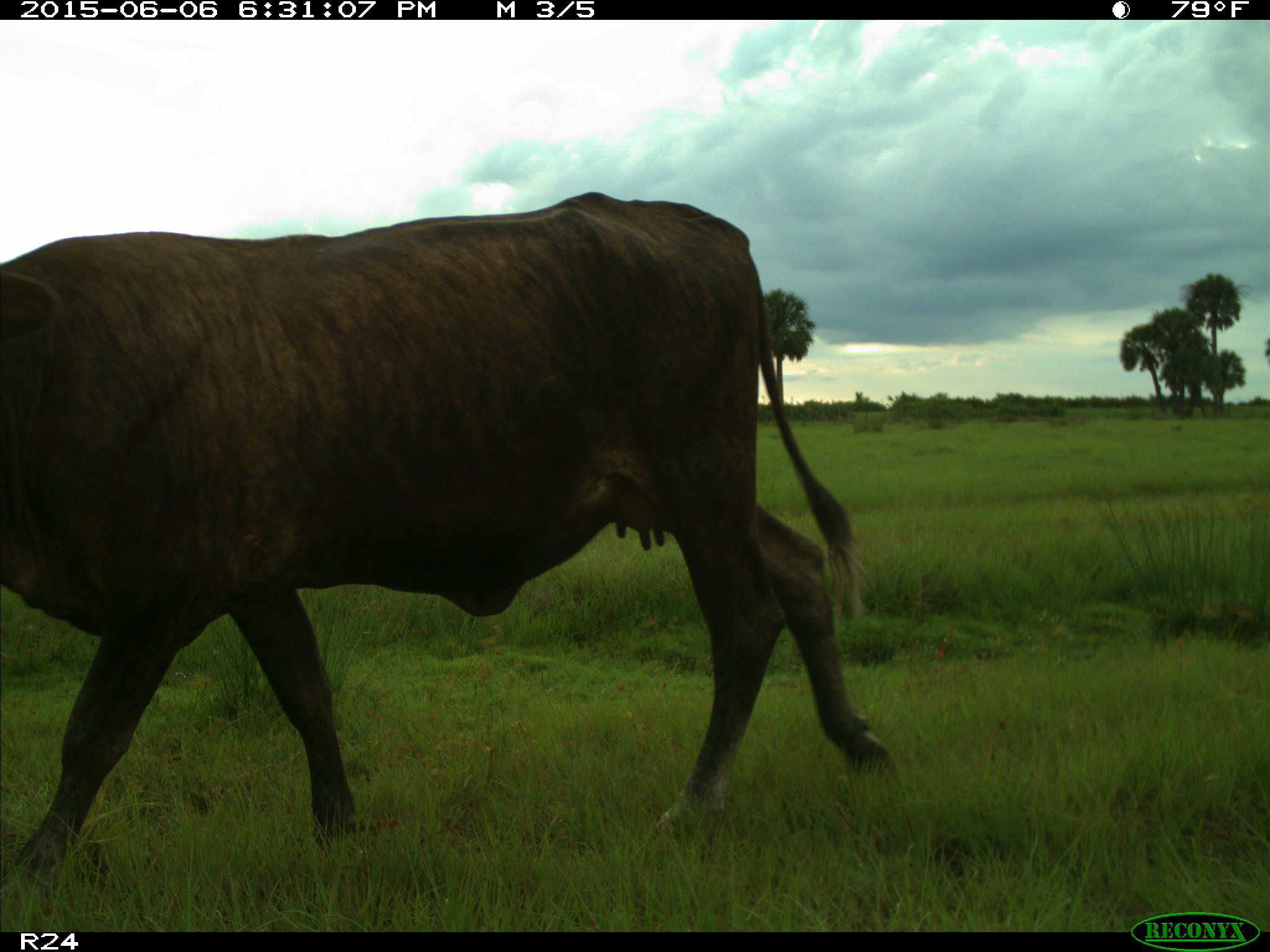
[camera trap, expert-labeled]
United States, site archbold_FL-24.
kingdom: Animalia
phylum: Chordata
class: Mammalia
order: Artiodactyla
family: Bovidae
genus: Bos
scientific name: Bos taurus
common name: domestic cow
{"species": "Bos taurus (domestic cow)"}